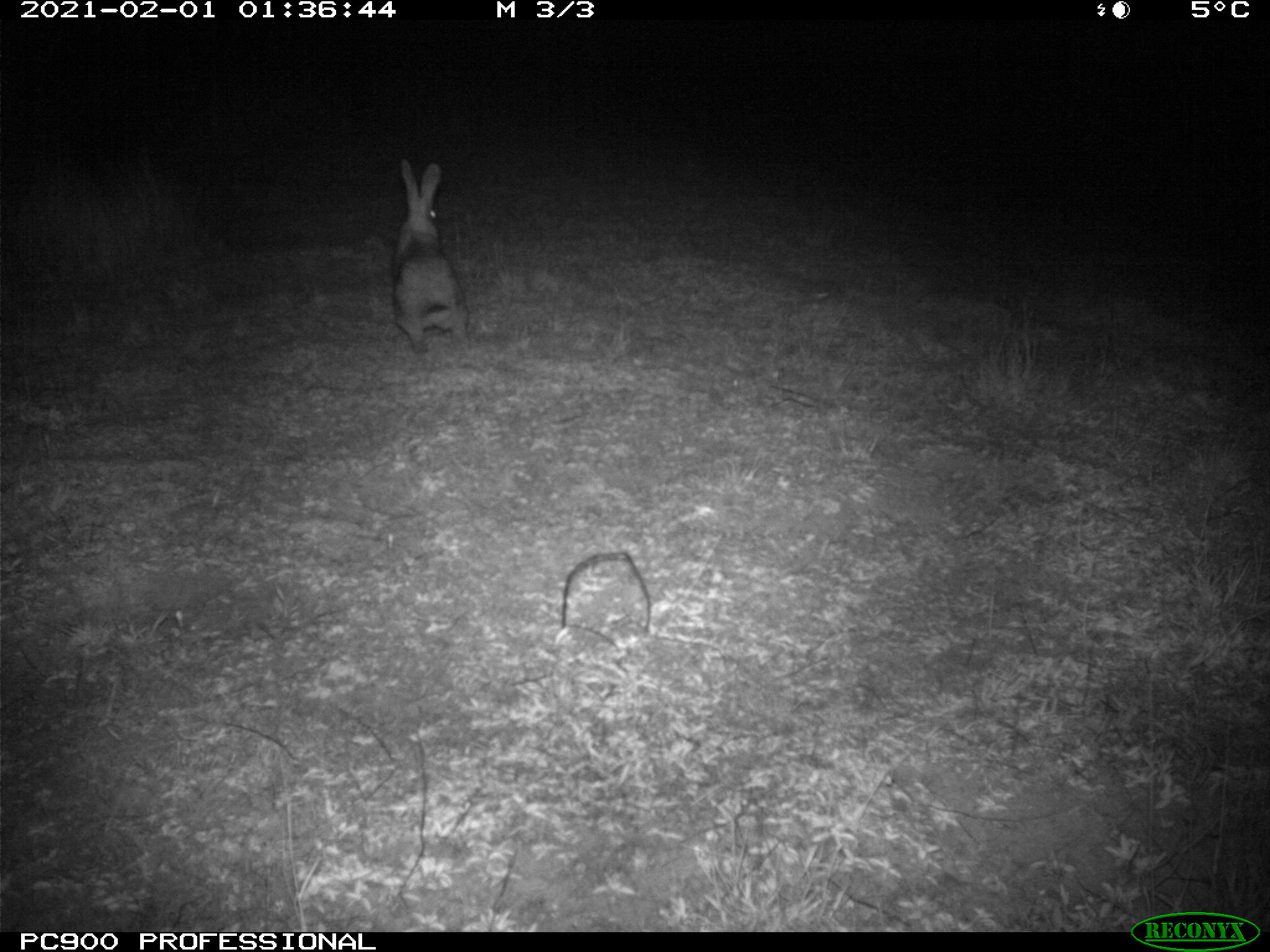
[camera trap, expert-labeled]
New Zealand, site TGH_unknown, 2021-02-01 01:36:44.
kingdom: Animalia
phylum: Chordata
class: Mammalia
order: Lagomorpha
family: Leporidae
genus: Oryctolagus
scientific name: Oryctolagus cuniculus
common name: european rabbit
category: rabbit